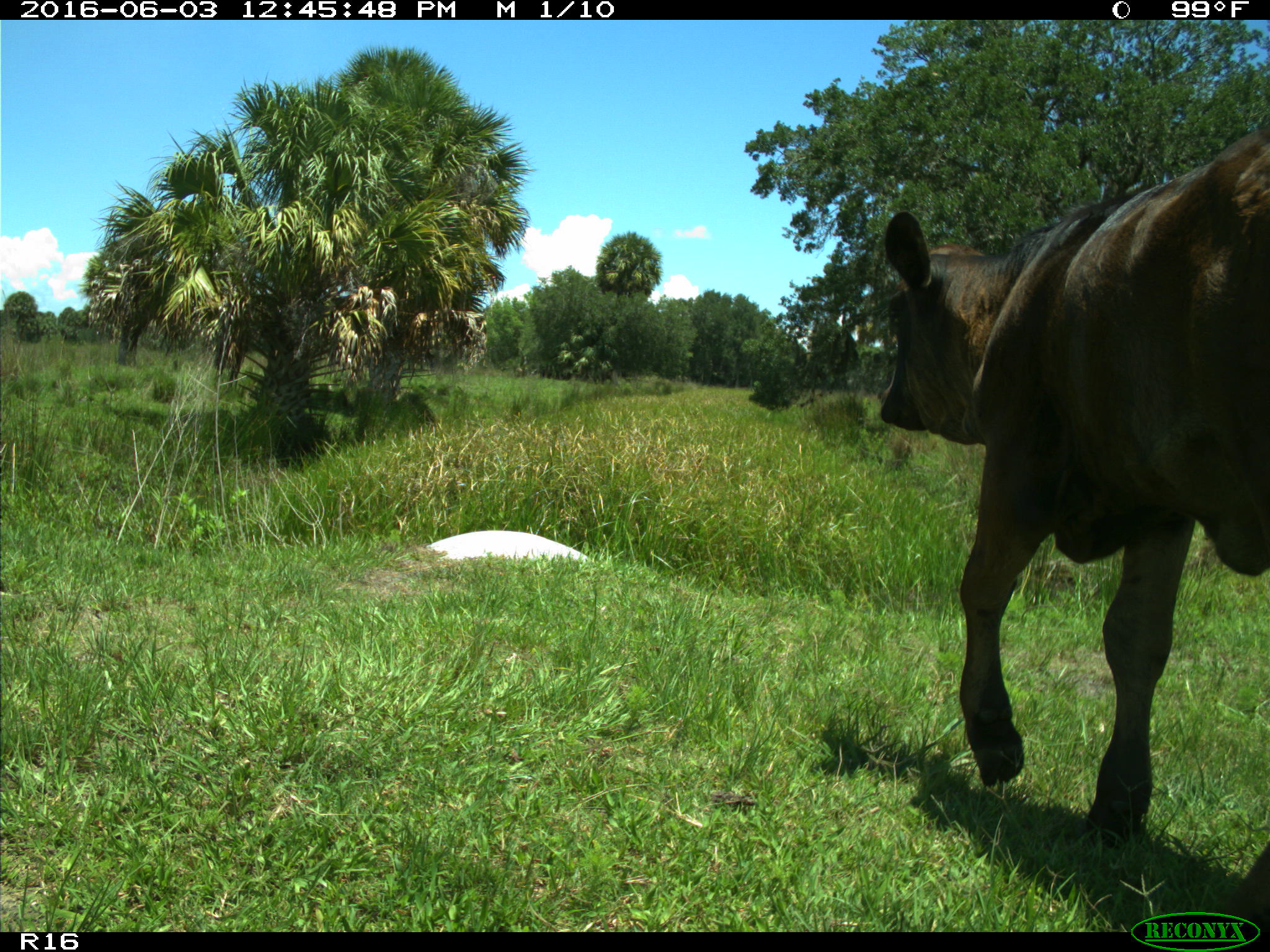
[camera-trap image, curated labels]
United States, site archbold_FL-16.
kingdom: Animalia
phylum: Chordata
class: Mammalia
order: Artiodactyla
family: Bovidae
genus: Bos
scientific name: Bos taurus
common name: domestic cow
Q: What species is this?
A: Bos taurus (domestic cow).